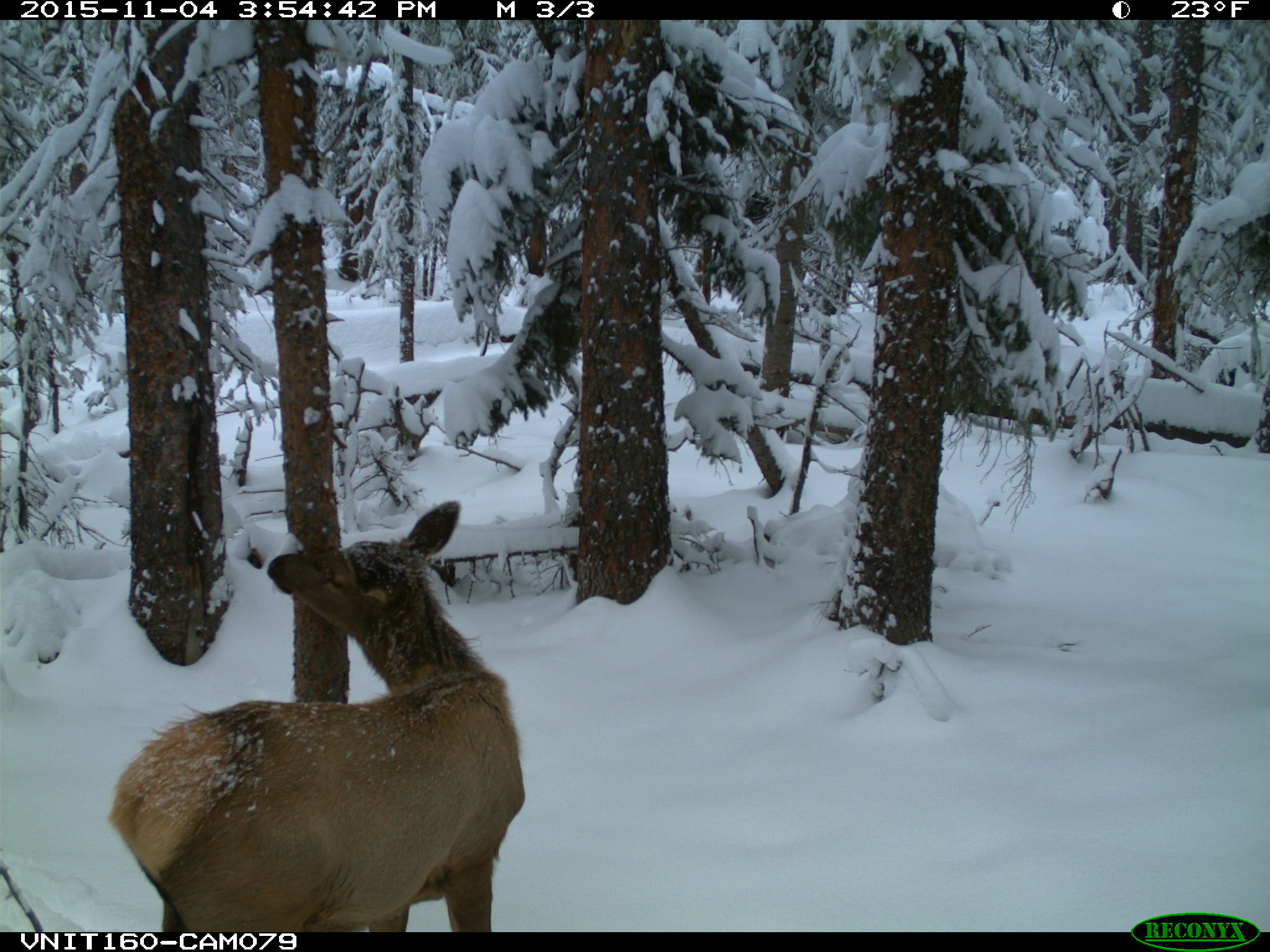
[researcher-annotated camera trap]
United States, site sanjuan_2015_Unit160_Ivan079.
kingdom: Animalia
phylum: Chordata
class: Mammalia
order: Artiodactyla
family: Cervidae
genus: Cervus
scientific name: Cervus elaphus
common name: red deer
Cervus elaphus (red deer).